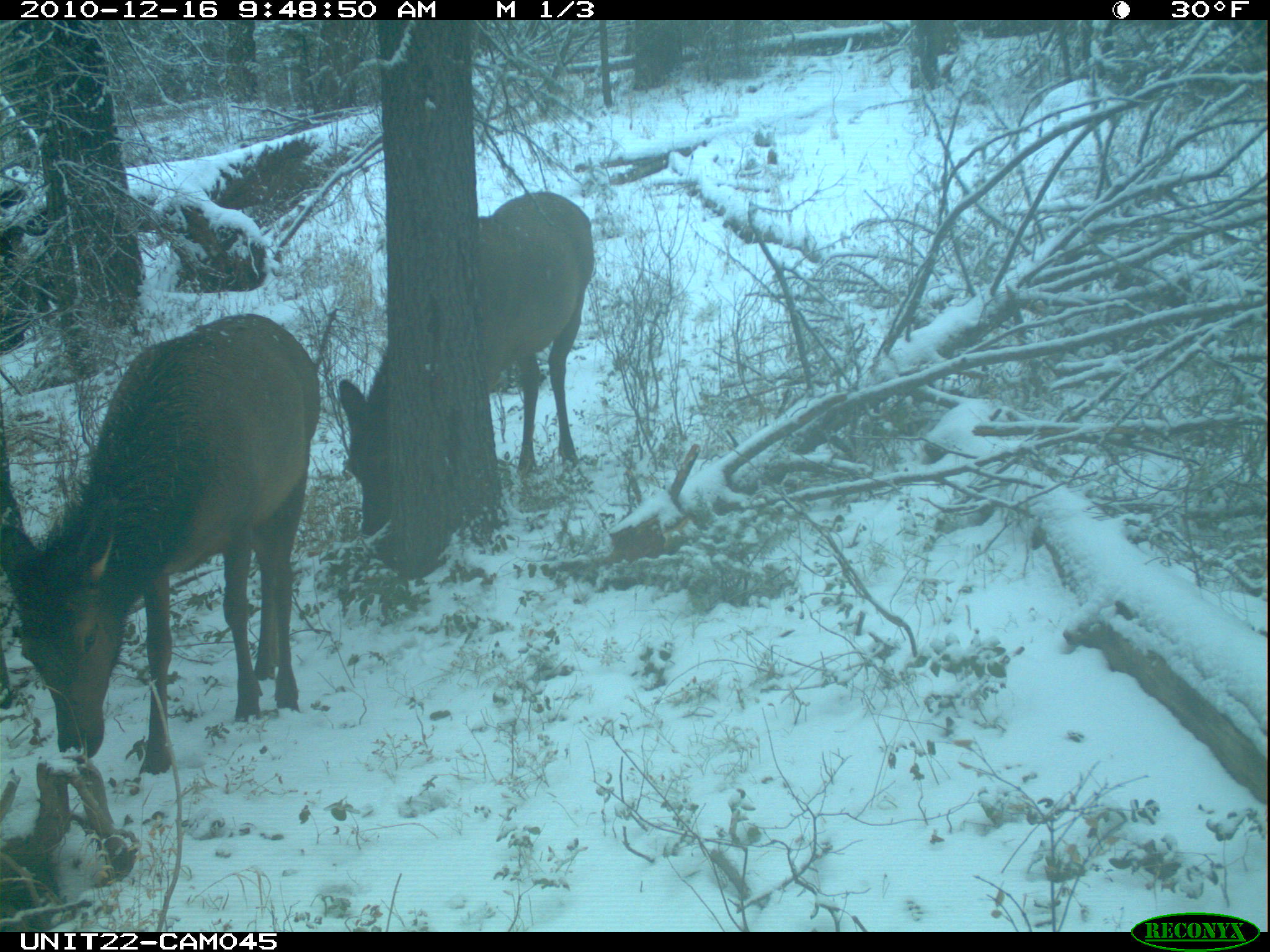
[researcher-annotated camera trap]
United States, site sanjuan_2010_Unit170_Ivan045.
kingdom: Animalia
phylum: Chordata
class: Mammalia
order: Artiodactyla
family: Cervidae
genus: Cervus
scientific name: Cervus elaphus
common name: red deer